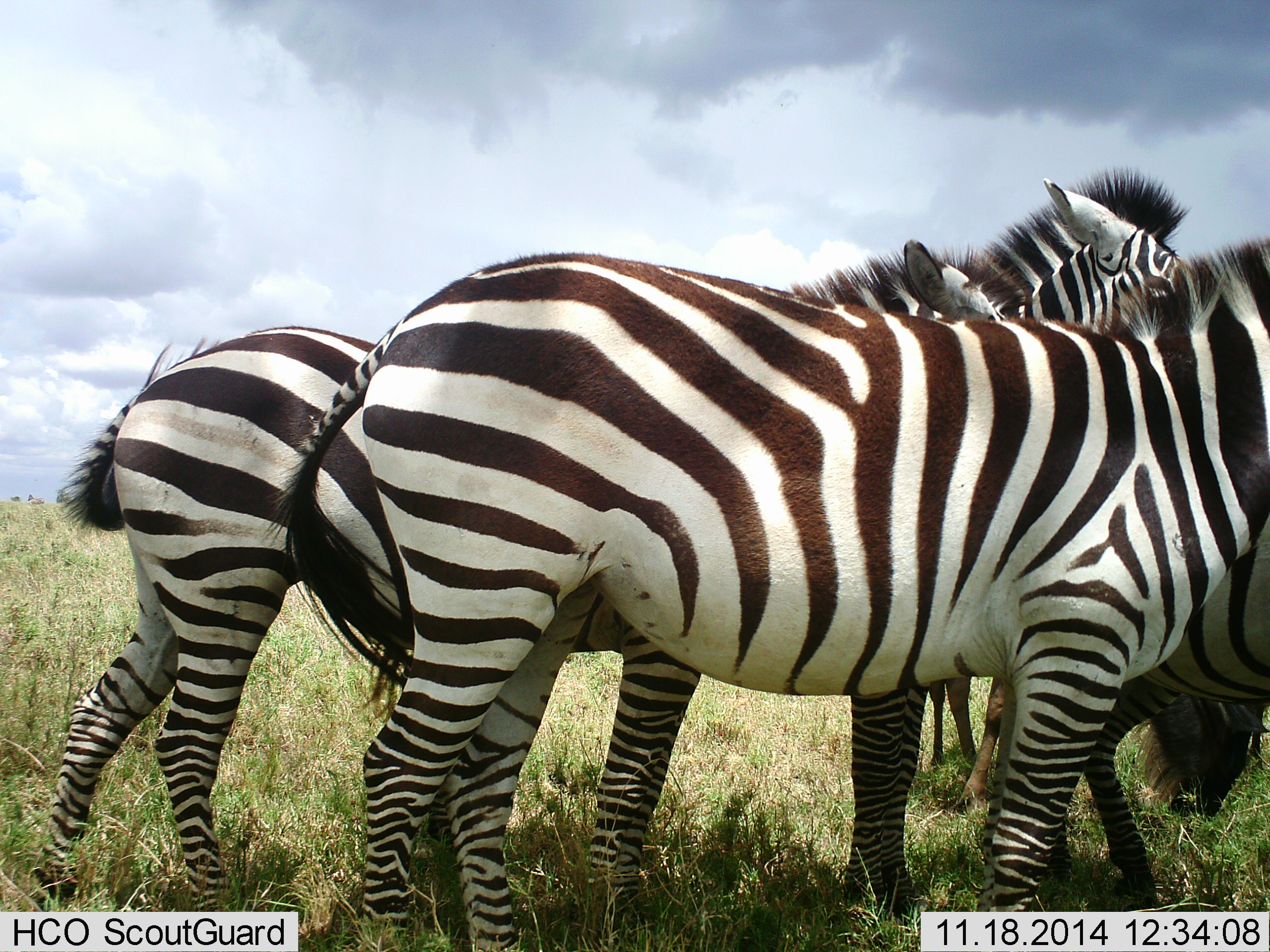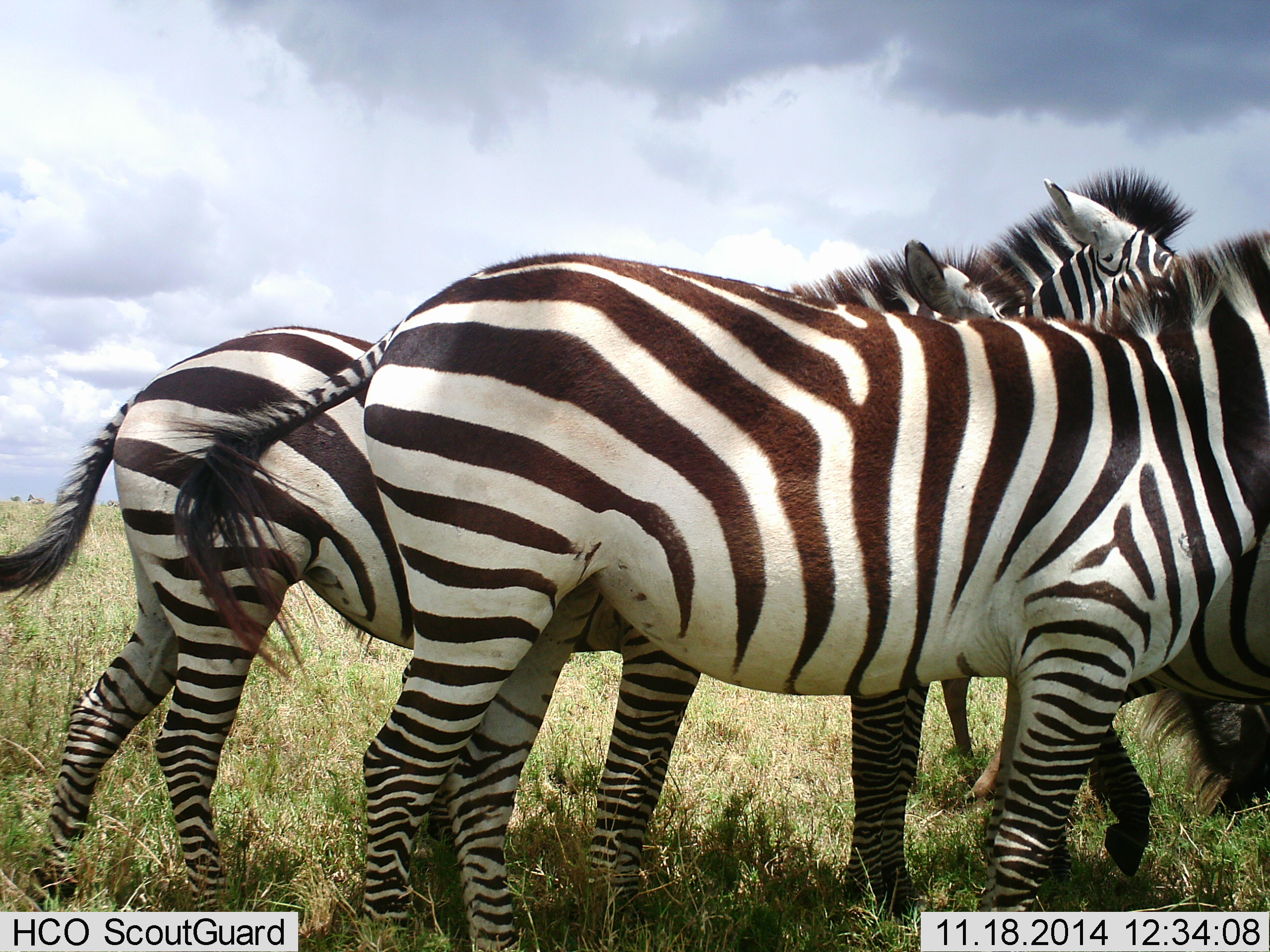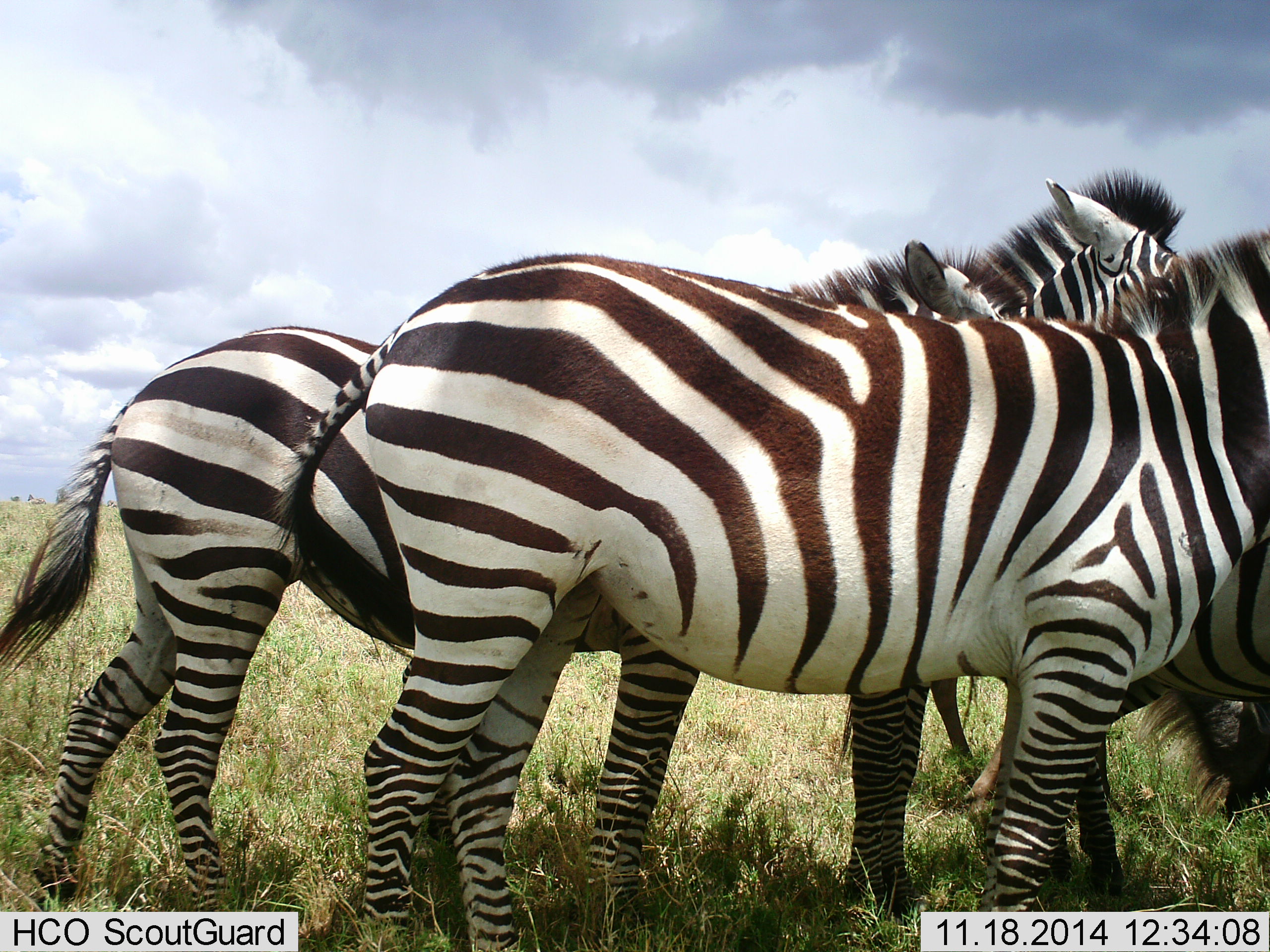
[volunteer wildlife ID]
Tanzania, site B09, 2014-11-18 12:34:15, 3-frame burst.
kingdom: Animalia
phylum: Chordata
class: Mammalia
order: Perissodactyla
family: Equidae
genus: Equus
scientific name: Equus quagga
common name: plains zebra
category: zebra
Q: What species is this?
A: Zebra (plains zebra) (Equus quagga).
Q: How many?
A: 4.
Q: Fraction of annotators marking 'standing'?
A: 94%.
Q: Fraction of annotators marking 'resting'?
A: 0%.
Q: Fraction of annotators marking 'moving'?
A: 12%.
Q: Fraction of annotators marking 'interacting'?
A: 6%.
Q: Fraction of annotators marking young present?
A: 6%.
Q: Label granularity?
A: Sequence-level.